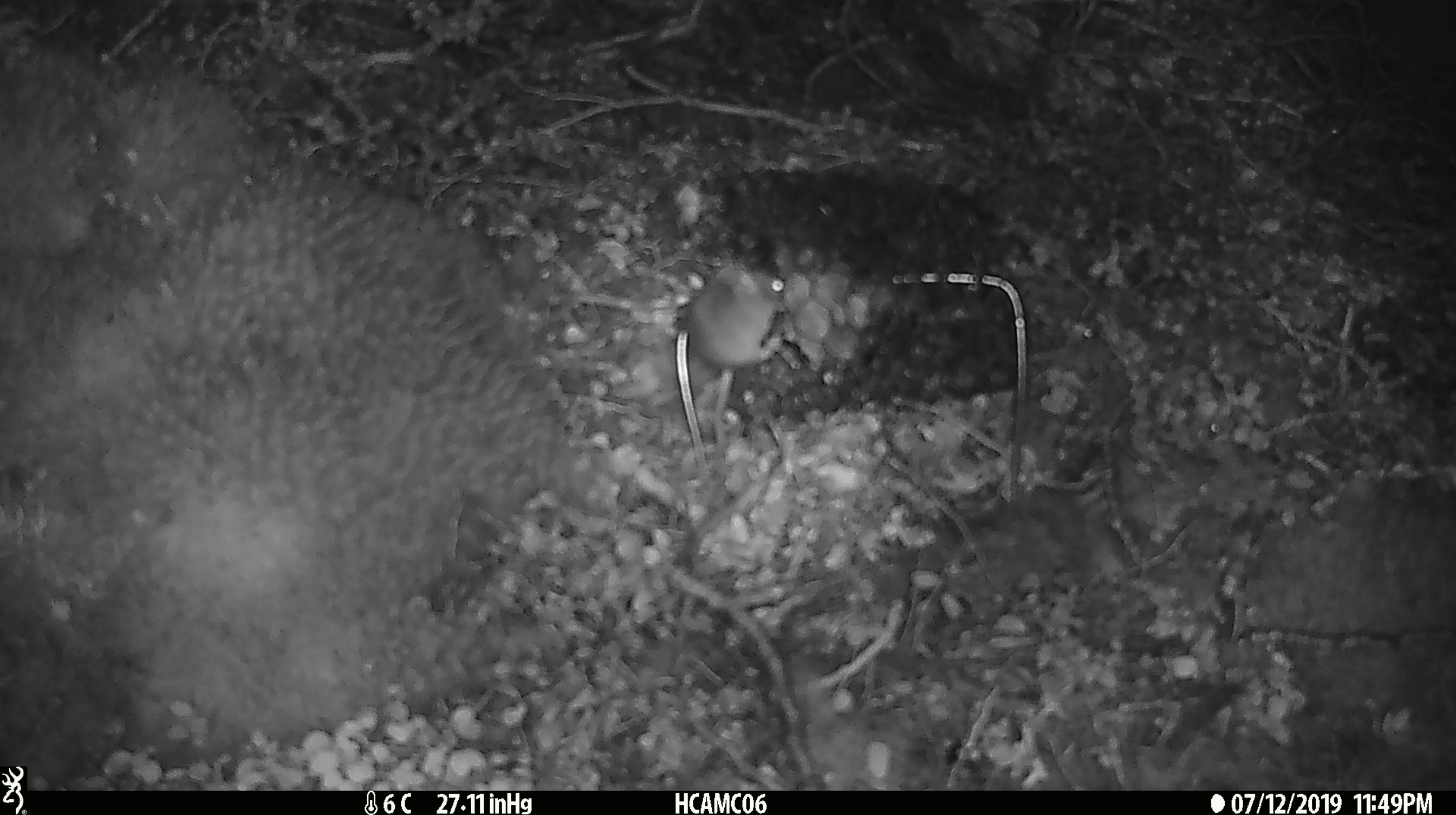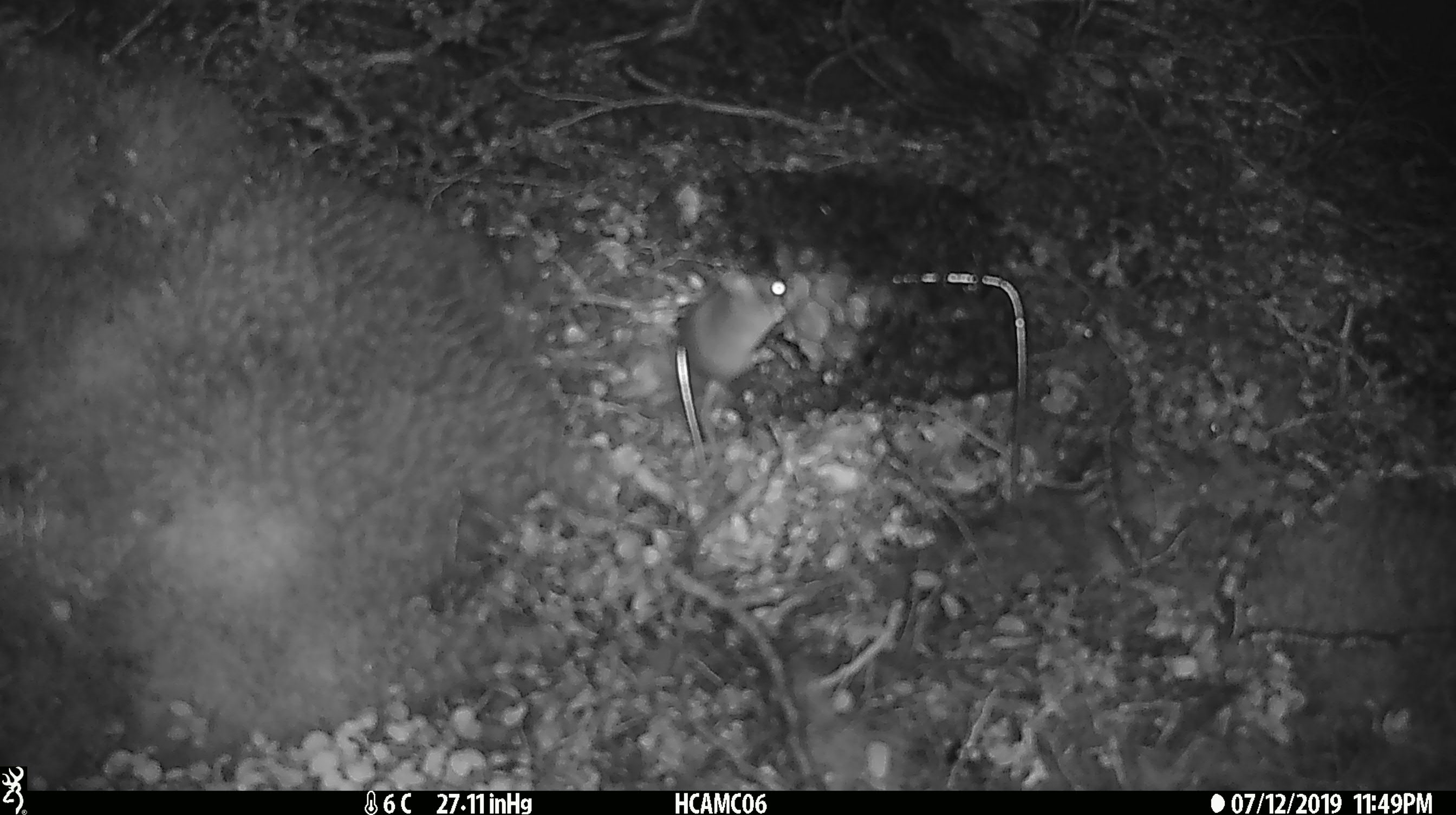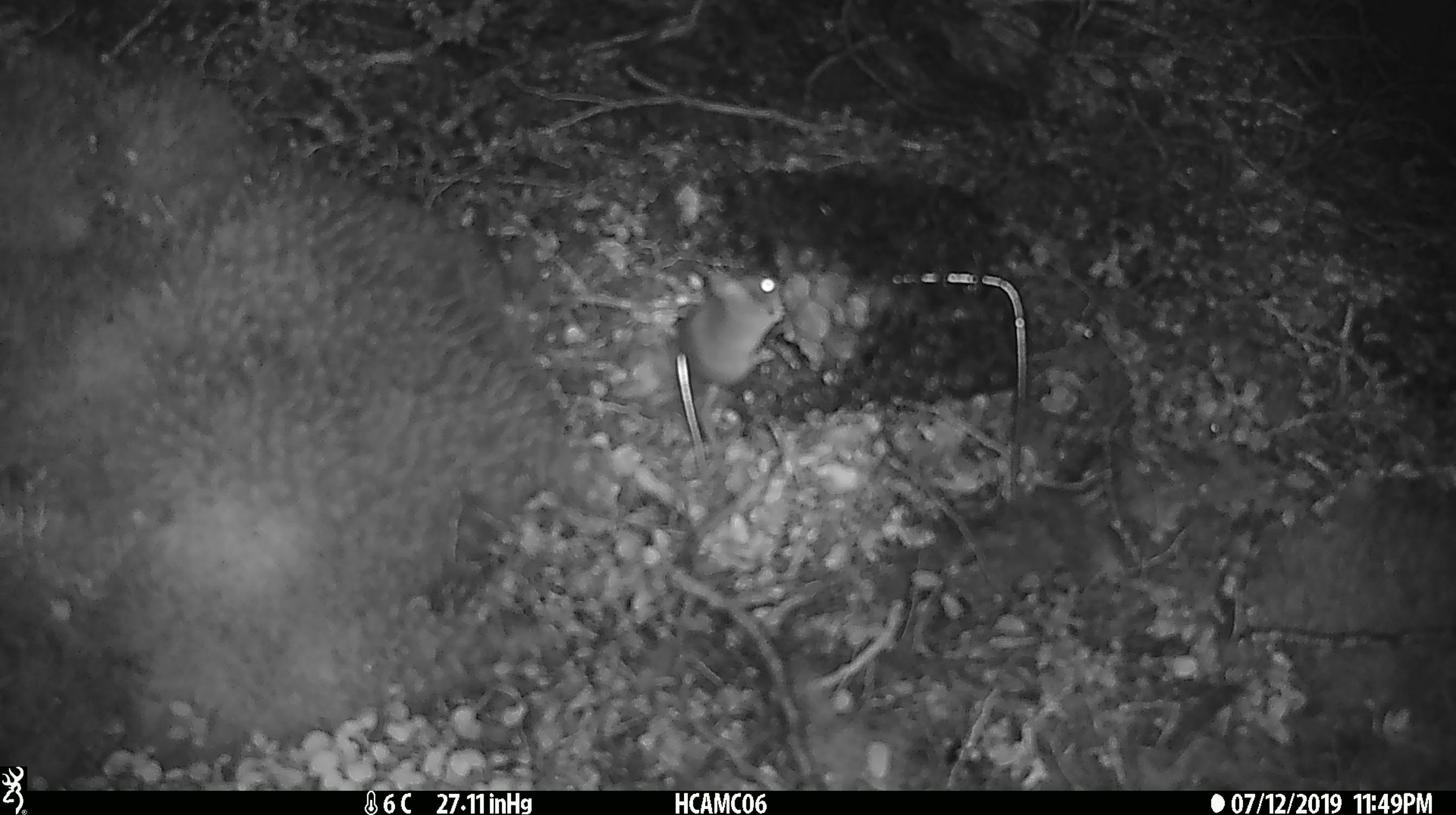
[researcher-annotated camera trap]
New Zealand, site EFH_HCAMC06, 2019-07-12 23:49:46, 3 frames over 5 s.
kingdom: Animalia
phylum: Chordata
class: Mammalia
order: Rodentia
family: Muridae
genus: Mus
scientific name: Mus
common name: mouse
Mouse (Mus).